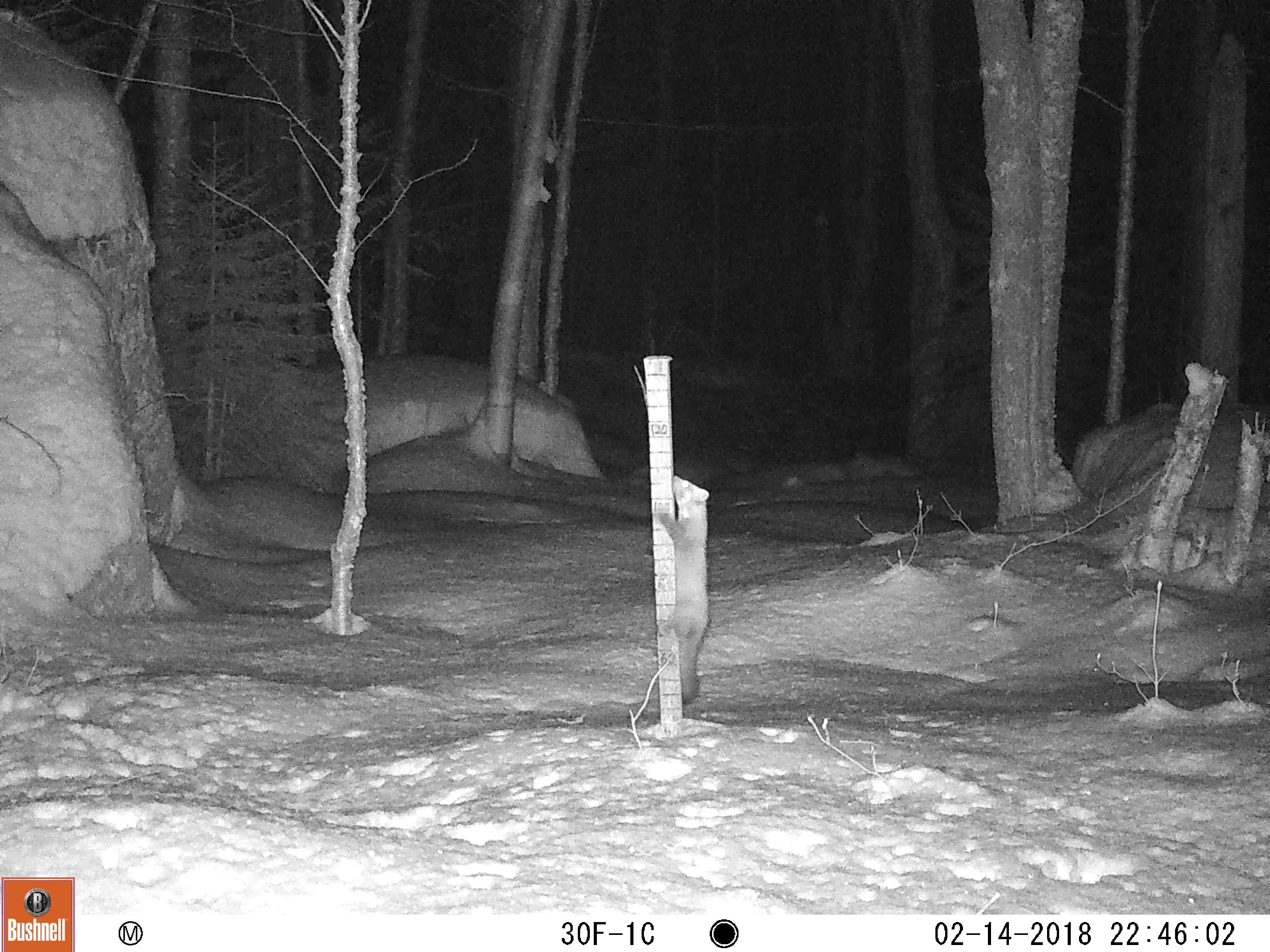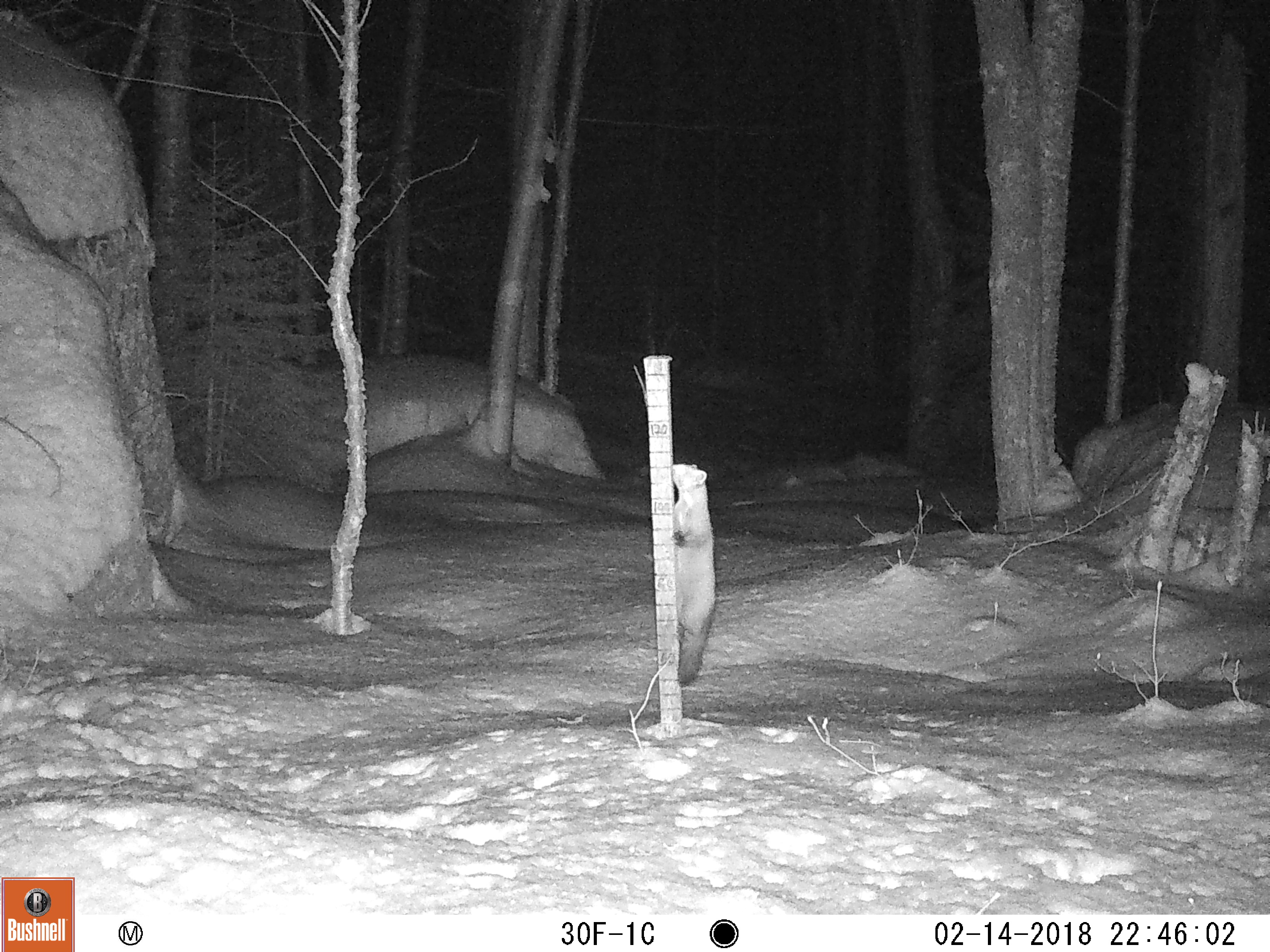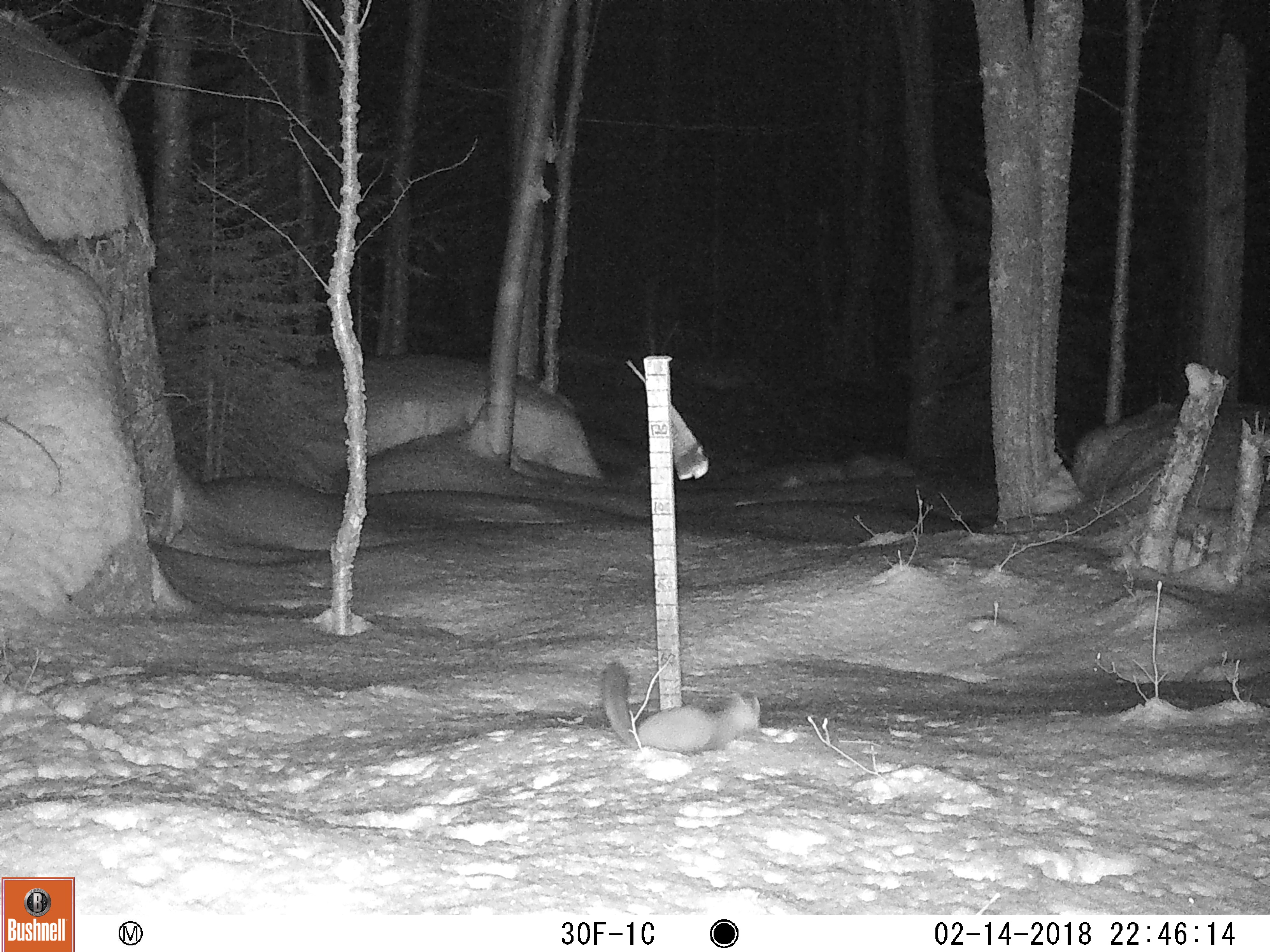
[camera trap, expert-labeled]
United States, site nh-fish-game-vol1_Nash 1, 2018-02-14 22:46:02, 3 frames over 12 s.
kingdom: Animalia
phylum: Chordata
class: Mammalia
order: Carnivora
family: Mustelidae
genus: Martes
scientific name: Martes americana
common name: american marten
American marten (Martes americana).